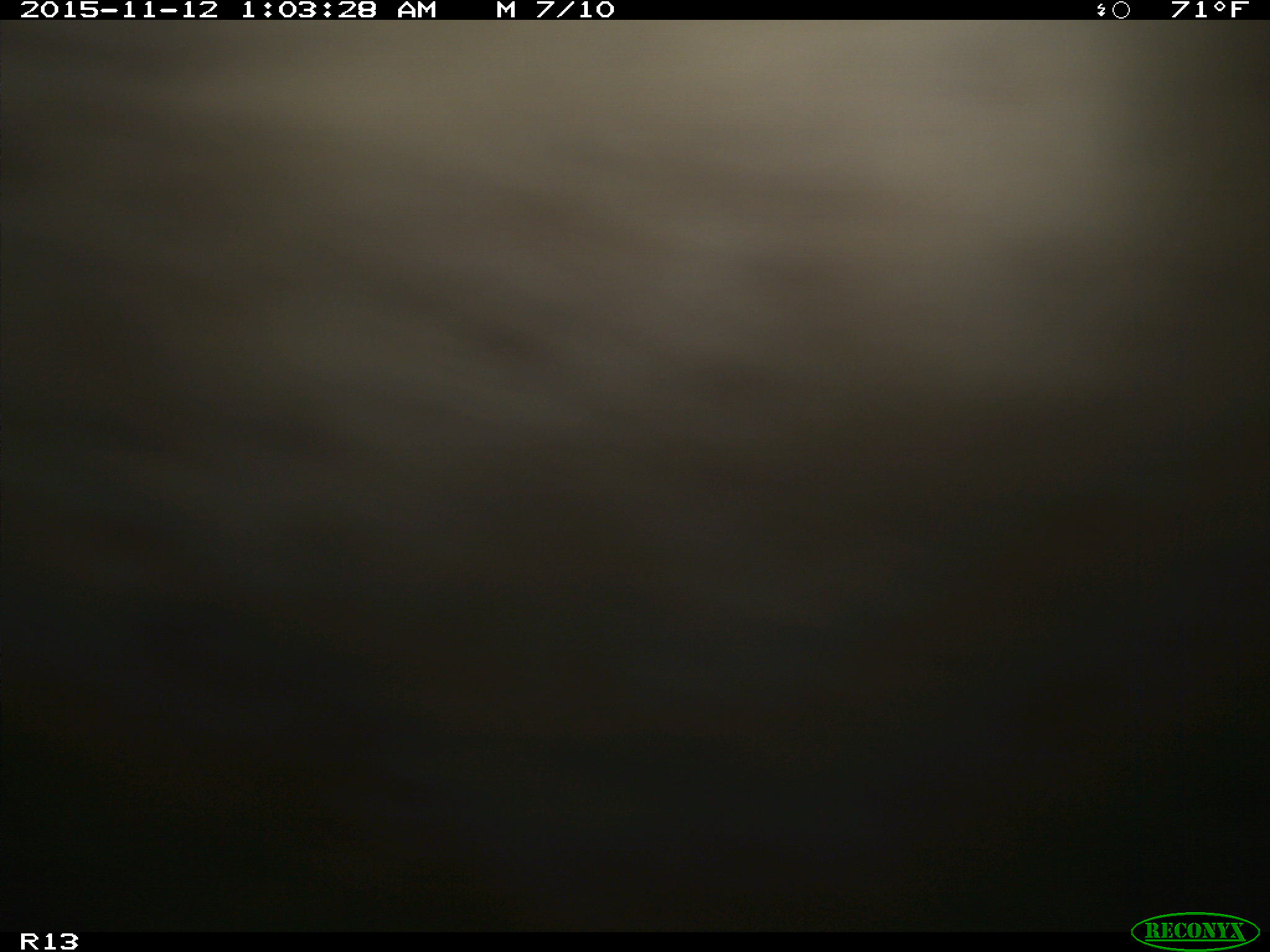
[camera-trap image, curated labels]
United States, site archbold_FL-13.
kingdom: Animalia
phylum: Chordata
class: Mammalia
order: Artiodactyla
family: Bovidae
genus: Bos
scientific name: Bos taurus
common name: domestic cow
Bos taurus (domestic cow).